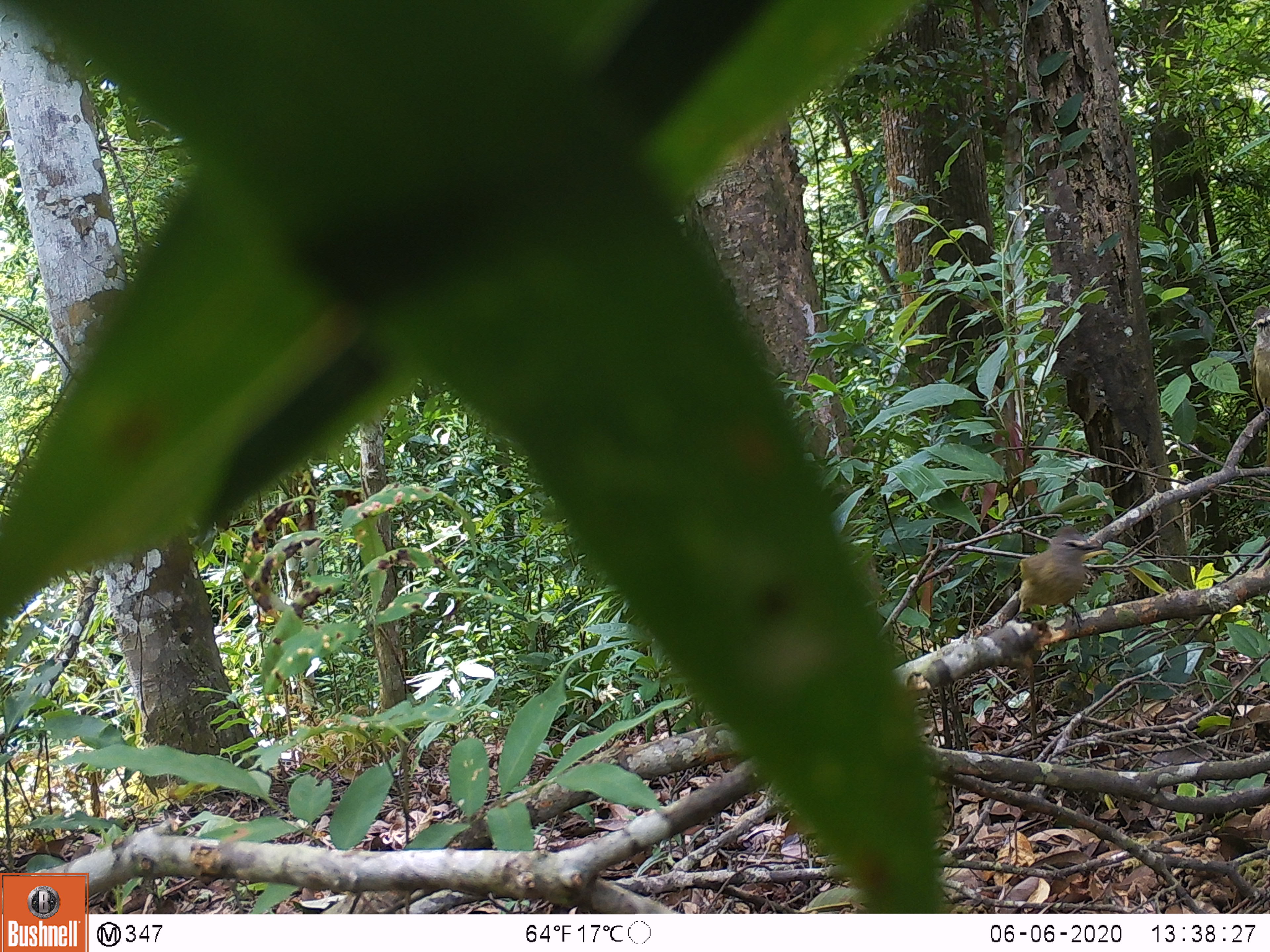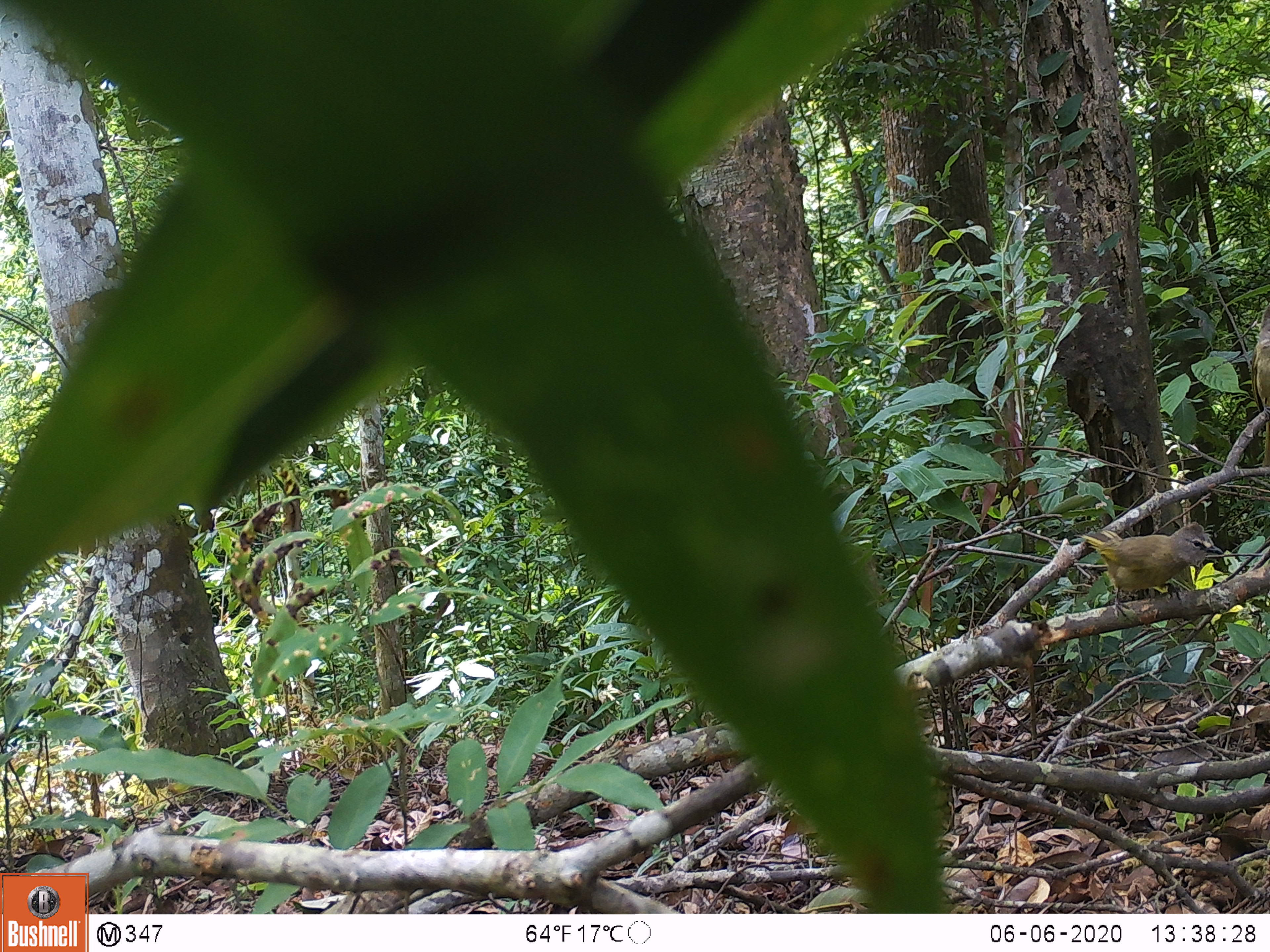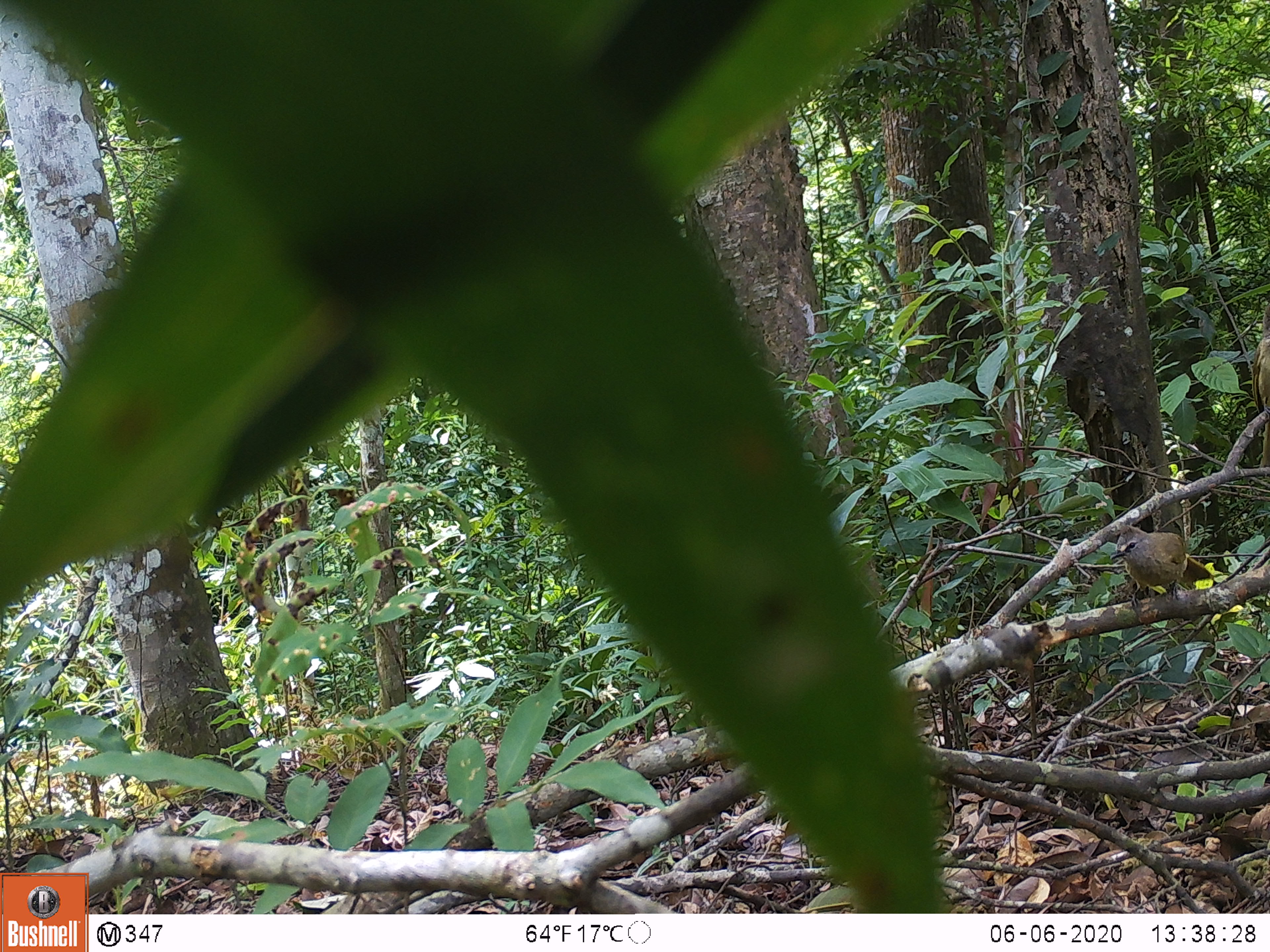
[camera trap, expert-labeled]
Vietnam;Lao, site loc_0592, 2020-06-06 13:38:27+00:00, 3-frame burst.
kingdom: Animalia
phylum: Chordata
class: Aves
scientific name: Aves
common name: bird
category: unidentified bird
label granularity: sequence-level